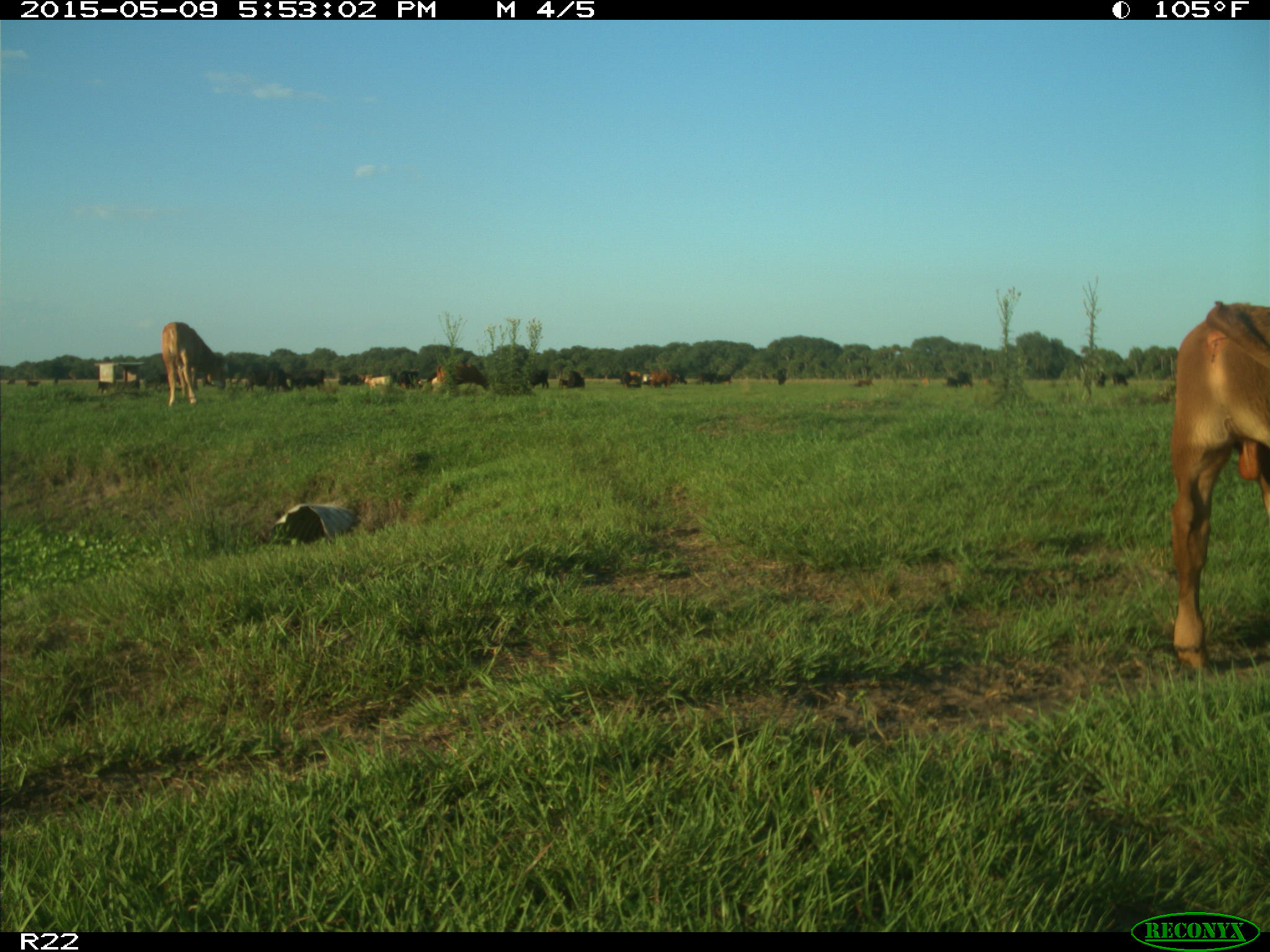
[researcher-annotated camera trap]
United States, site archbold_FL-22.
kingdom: Animalia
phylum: Chordata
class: Mammalia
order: Artiodactyla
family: Bovidae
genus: Bos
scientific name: Bos taurus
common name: domestic cow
Bos taurus (domestic cow).